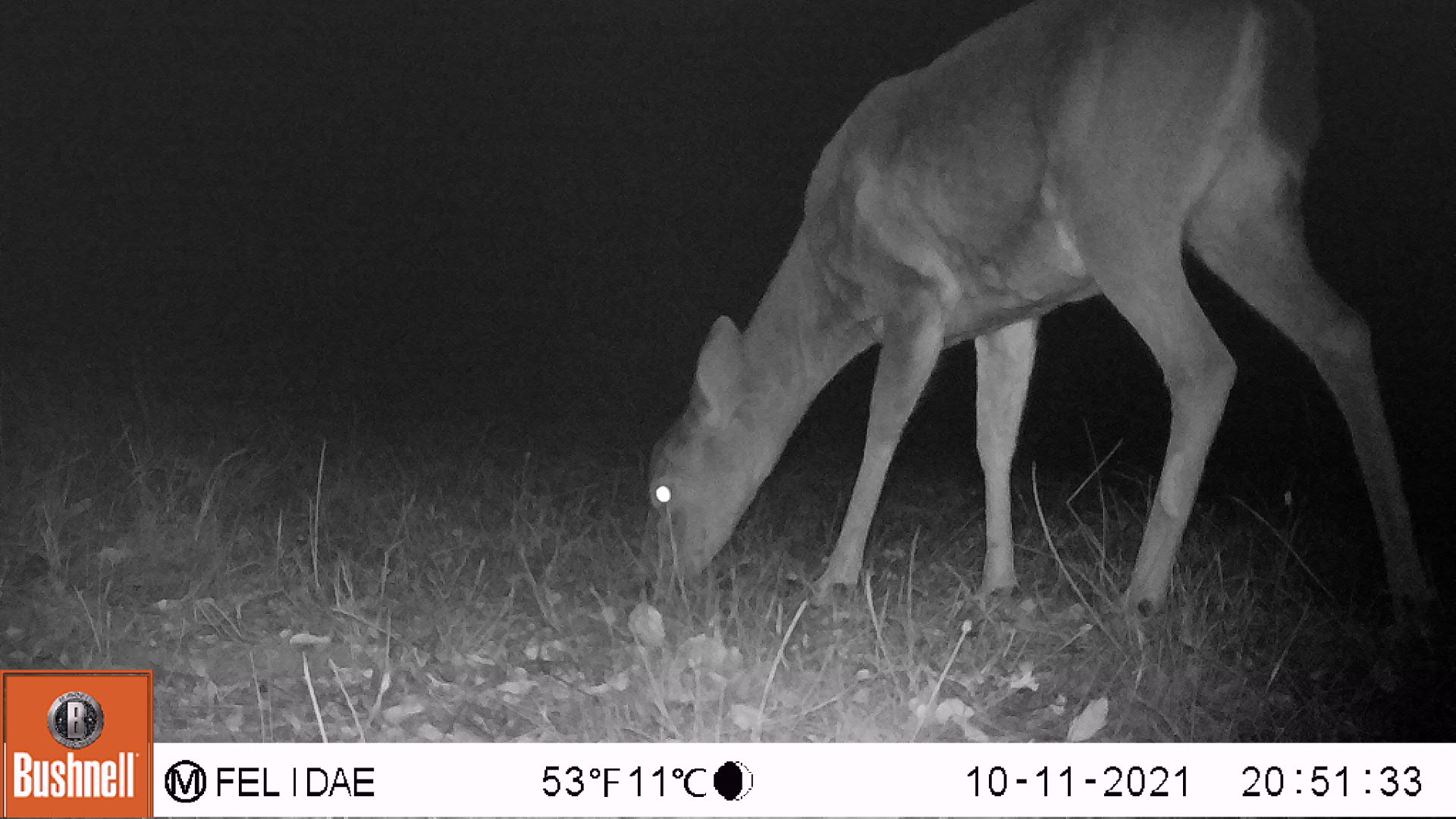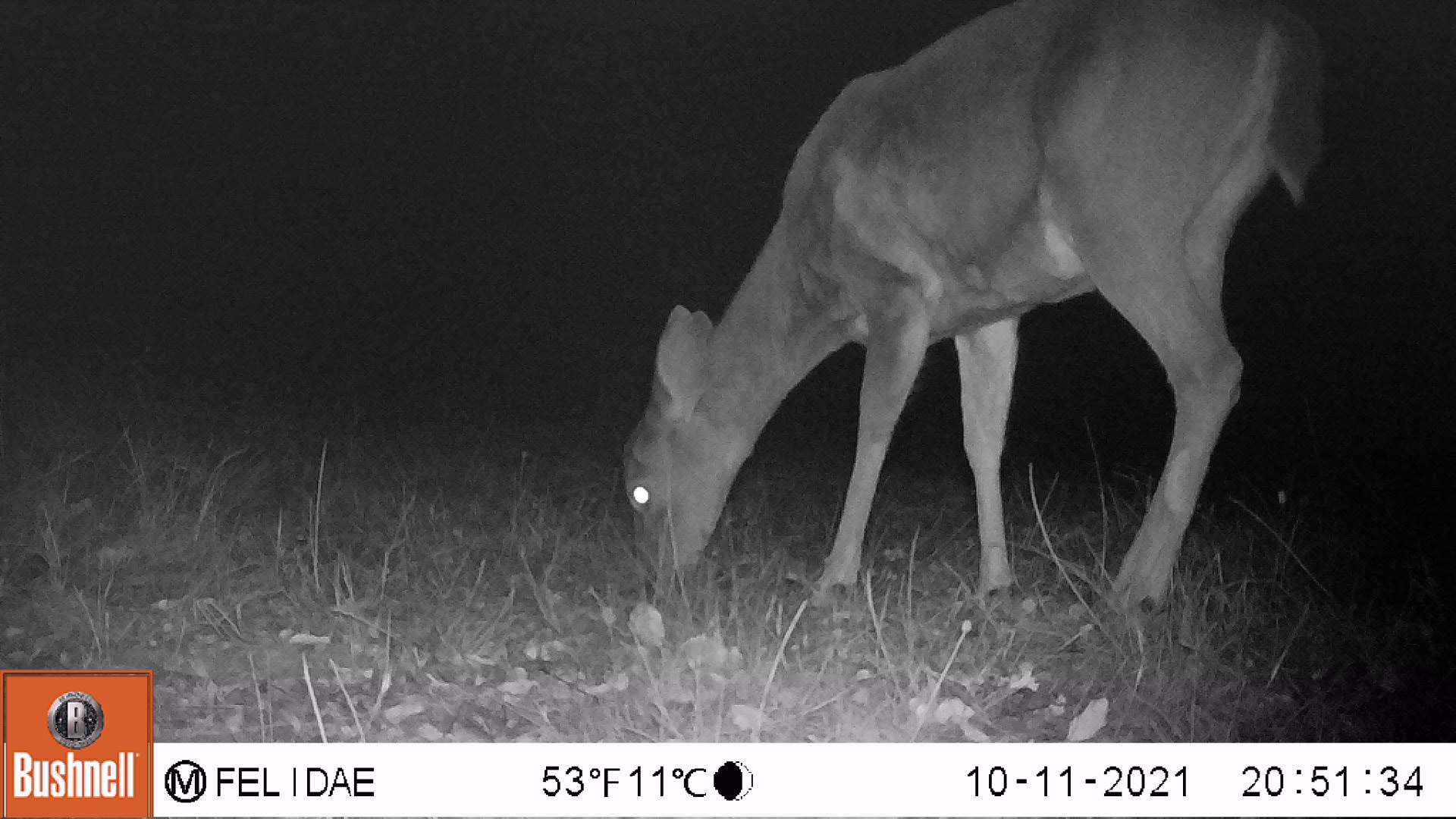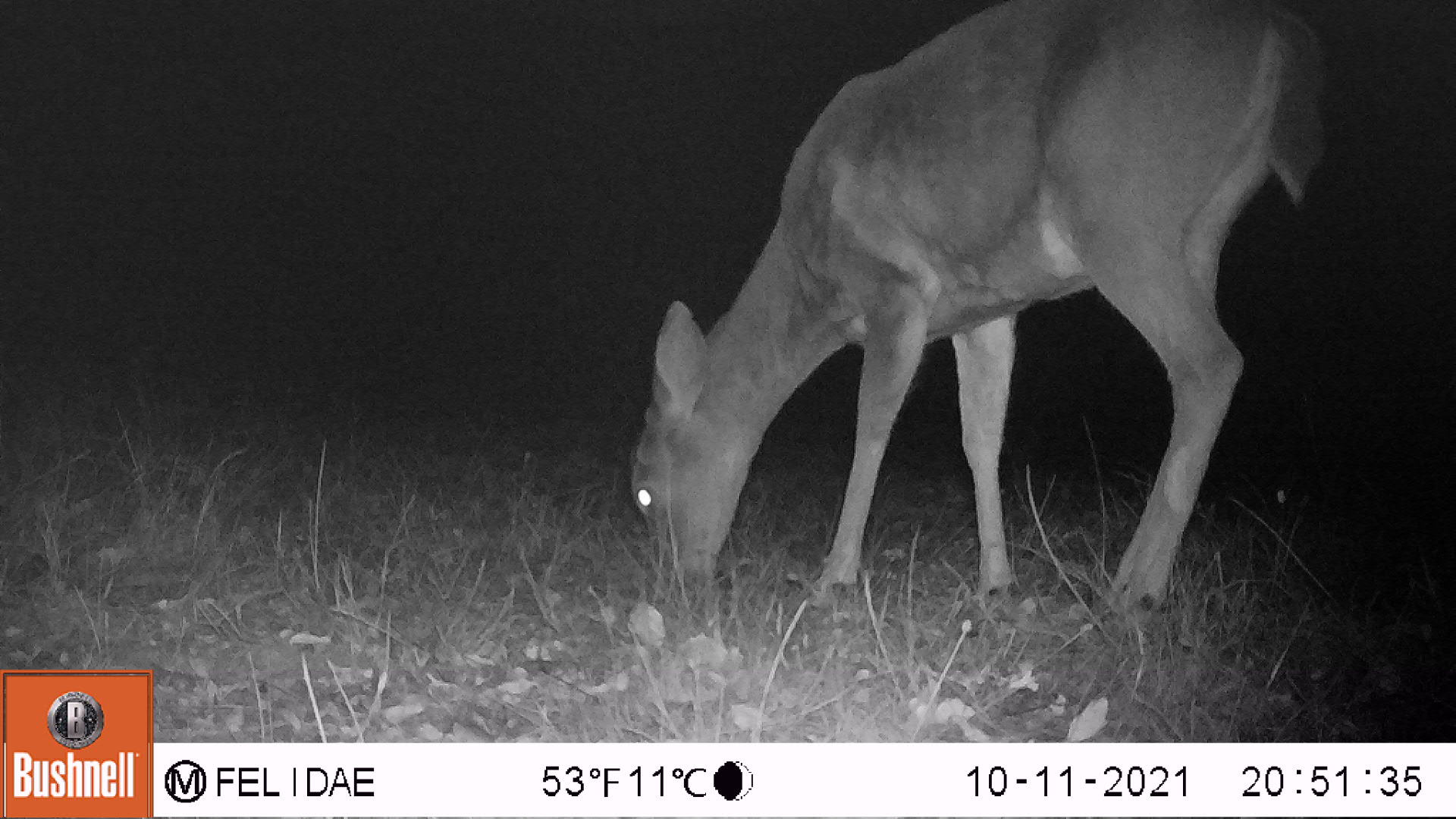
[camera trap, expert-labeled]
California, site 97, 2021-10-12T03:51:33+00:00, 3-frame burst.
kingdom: Animalia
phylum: Chordata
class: Mammalia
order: Artiodactyla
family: Cervidae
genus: Odocoileus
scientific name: Odocoileus hemionus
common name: mule deer